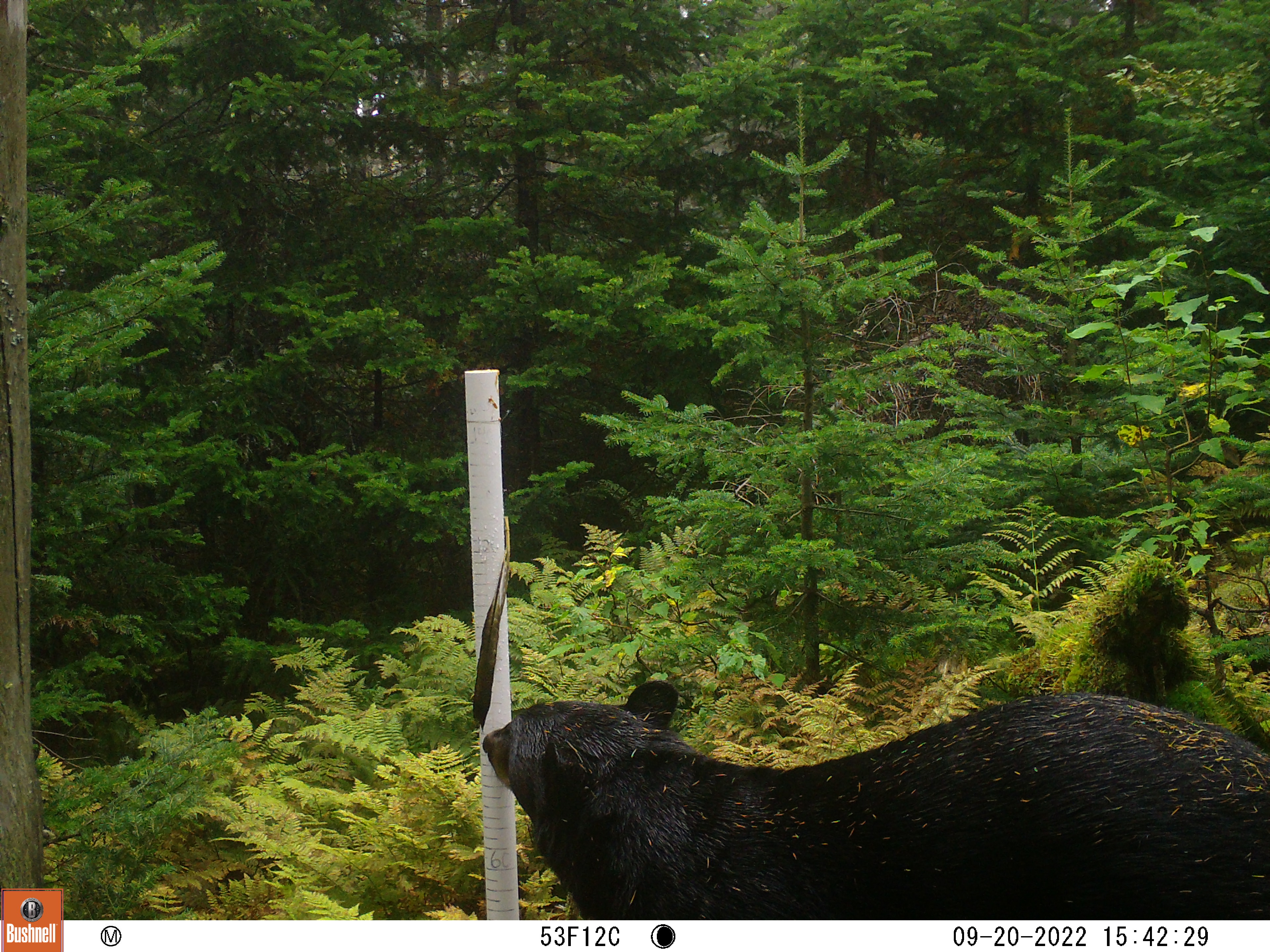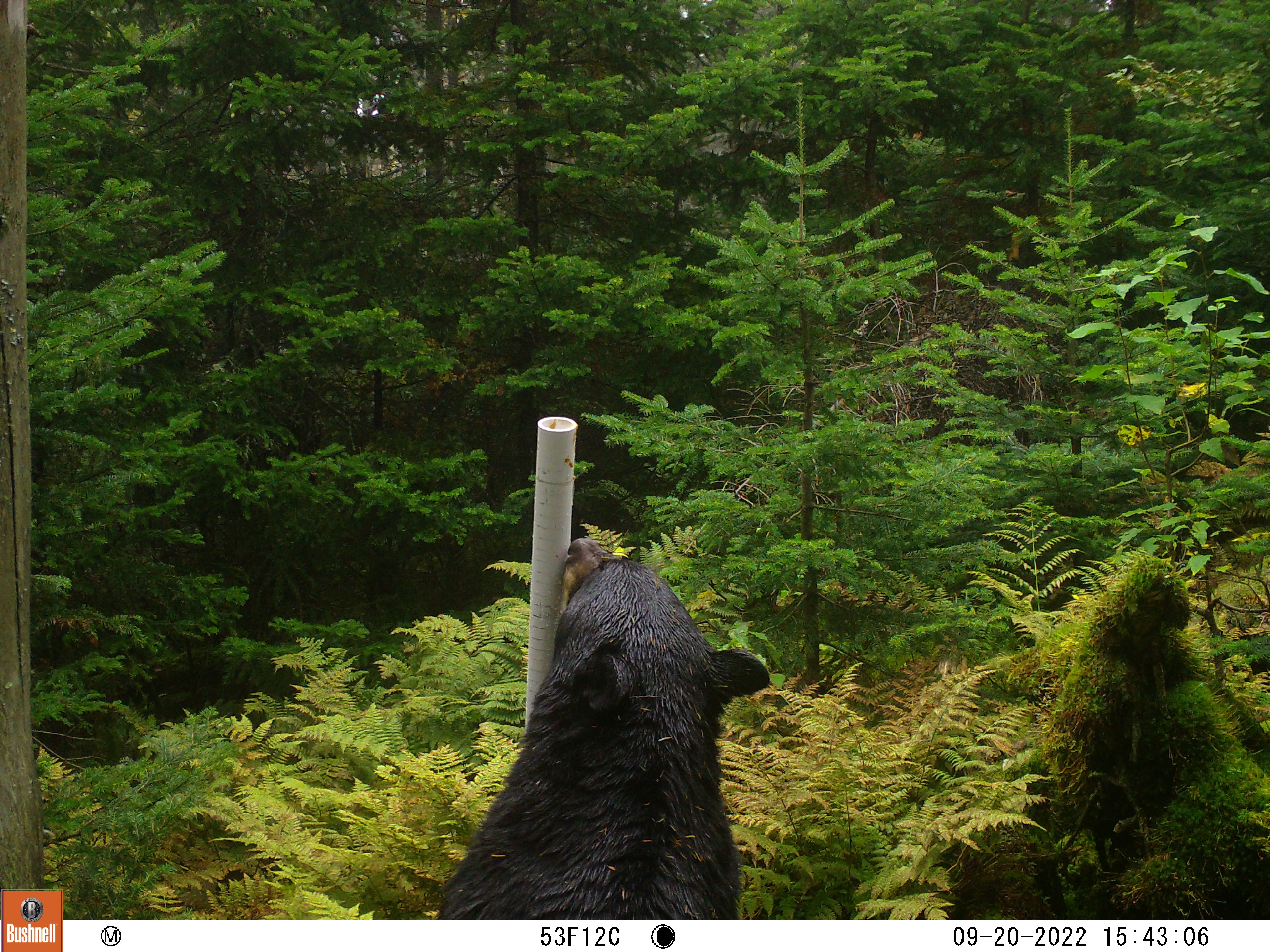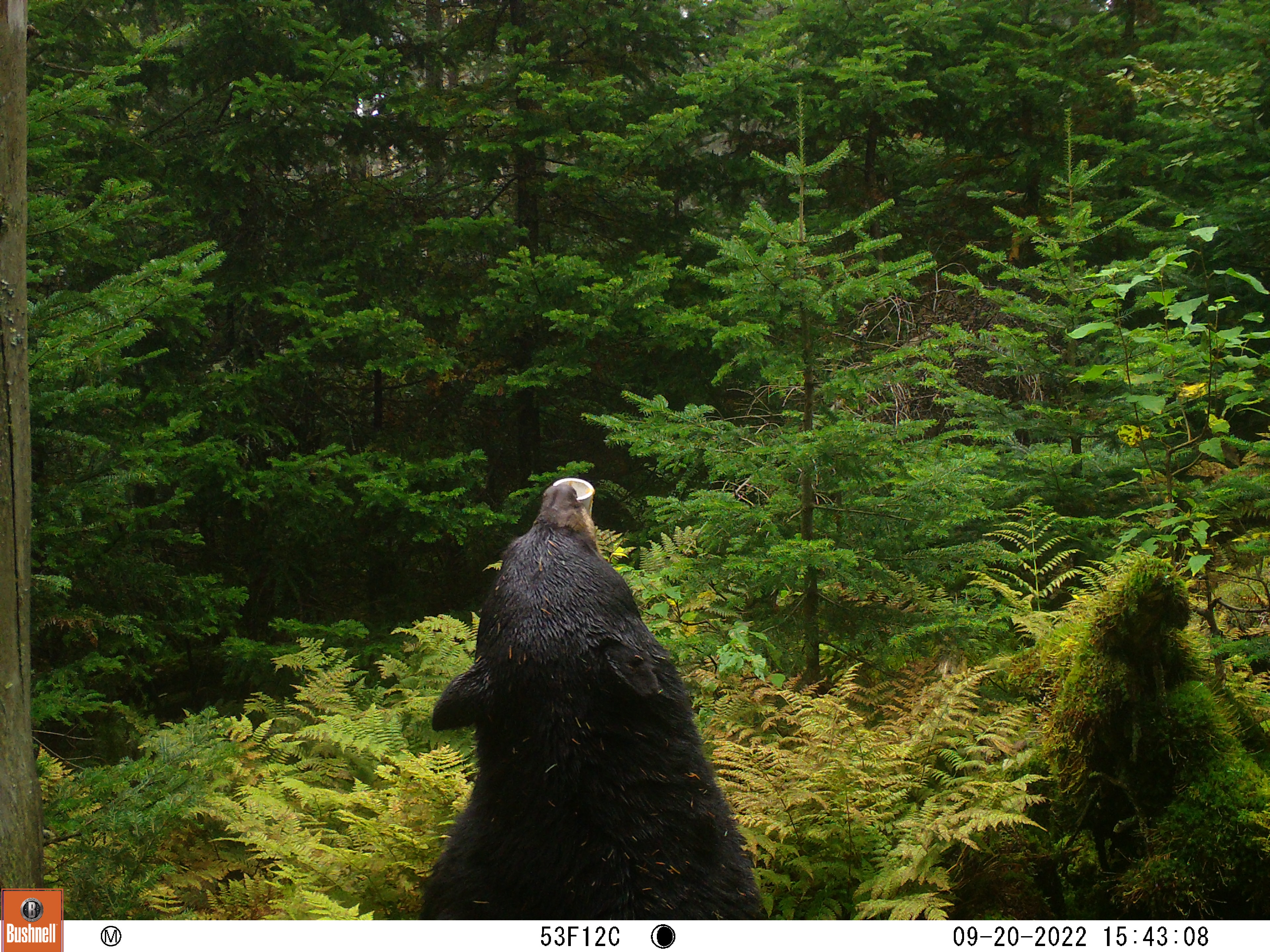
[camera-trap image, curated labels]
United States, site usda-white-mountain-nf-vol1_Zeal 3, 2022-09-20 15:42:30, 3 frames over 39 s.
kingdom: Animalia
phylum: Chordata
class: Mammalia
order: Carnivora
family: Ursidae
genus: Ursus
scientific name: Ursus americanus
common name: black bear